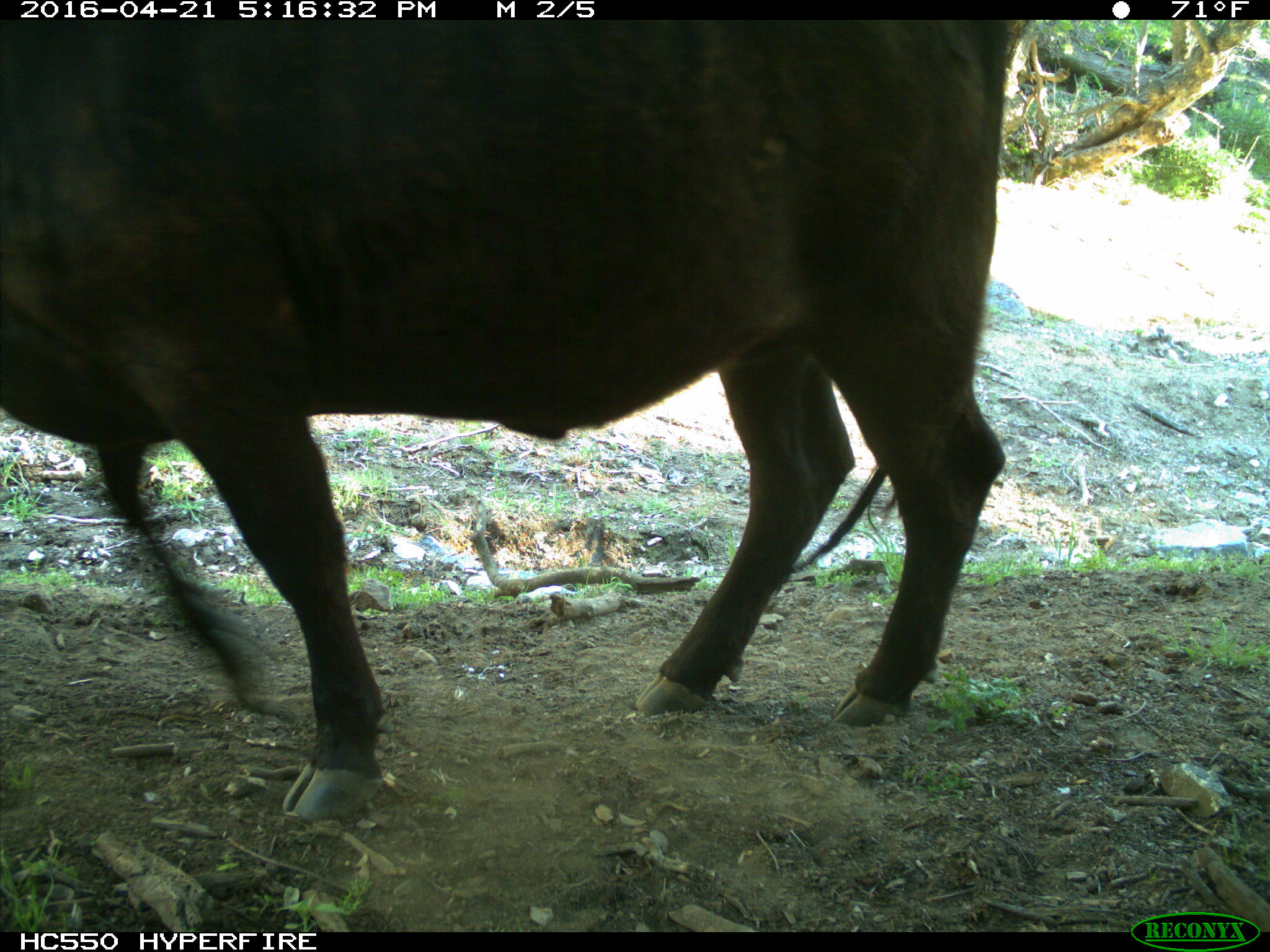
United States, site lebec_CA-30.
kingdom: Animalia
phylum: Chordata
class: Mammalia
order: Artiodactyla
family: Bovidae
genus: Bos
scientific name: Bos taurus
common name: domestic cow